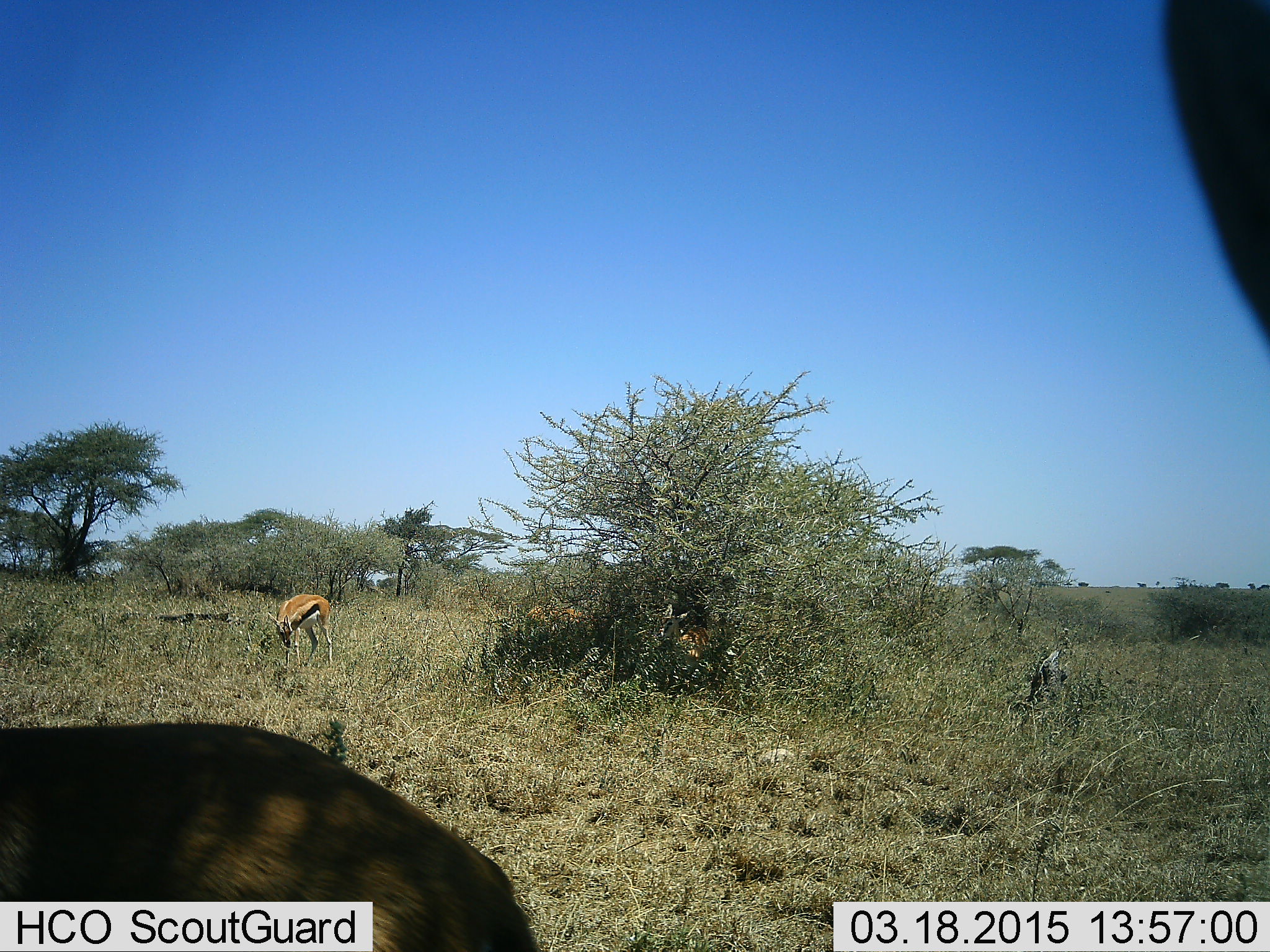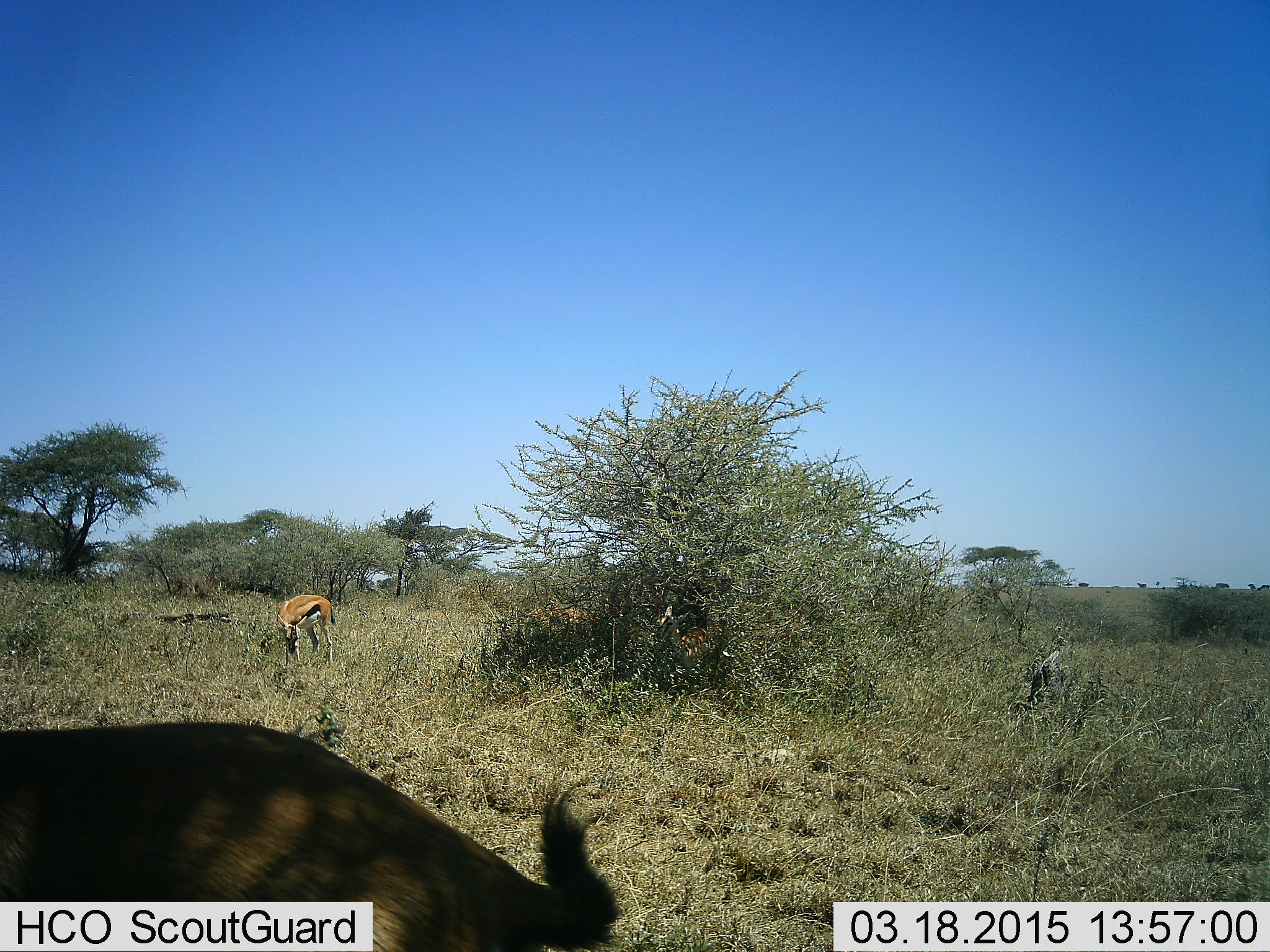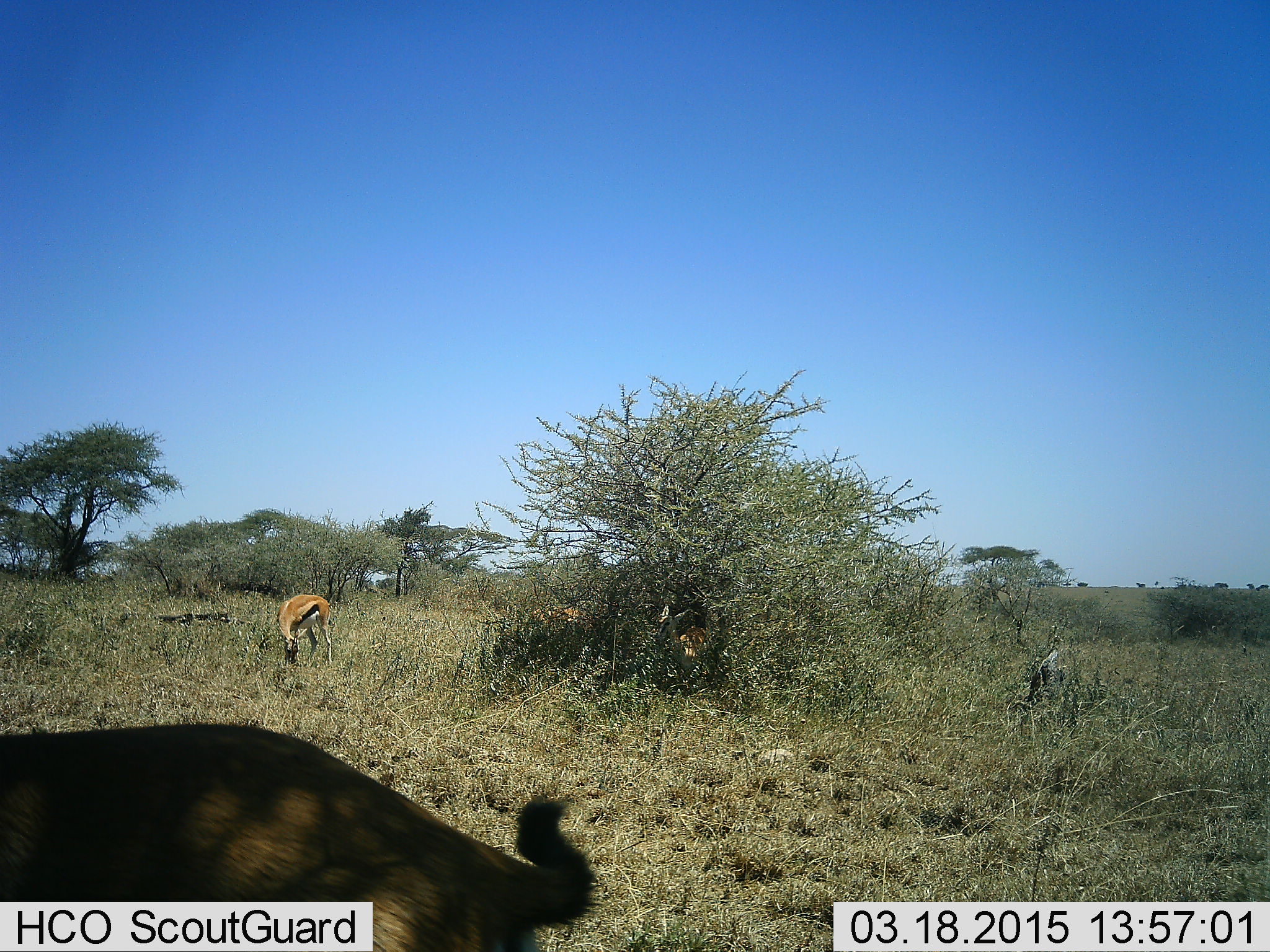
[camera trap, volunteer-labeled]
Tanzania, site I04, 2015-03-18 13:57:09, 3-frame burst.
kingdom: Animalia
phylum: Chordata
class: Mammalia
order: Artiodactyla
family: Bovidae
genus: Eudorcas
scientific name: Eudorcas thomsonii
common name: thomson's gazelle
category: gazellethomsons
Gazellethomsons (thomson's gazelle) (Eudorcas thomsonii), count 3. Behavior (volunteer vote fractions): standing 40%, resting 10%, moving 10%, interacting 0%. Young present (vote fraction): 0%. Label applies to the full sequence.